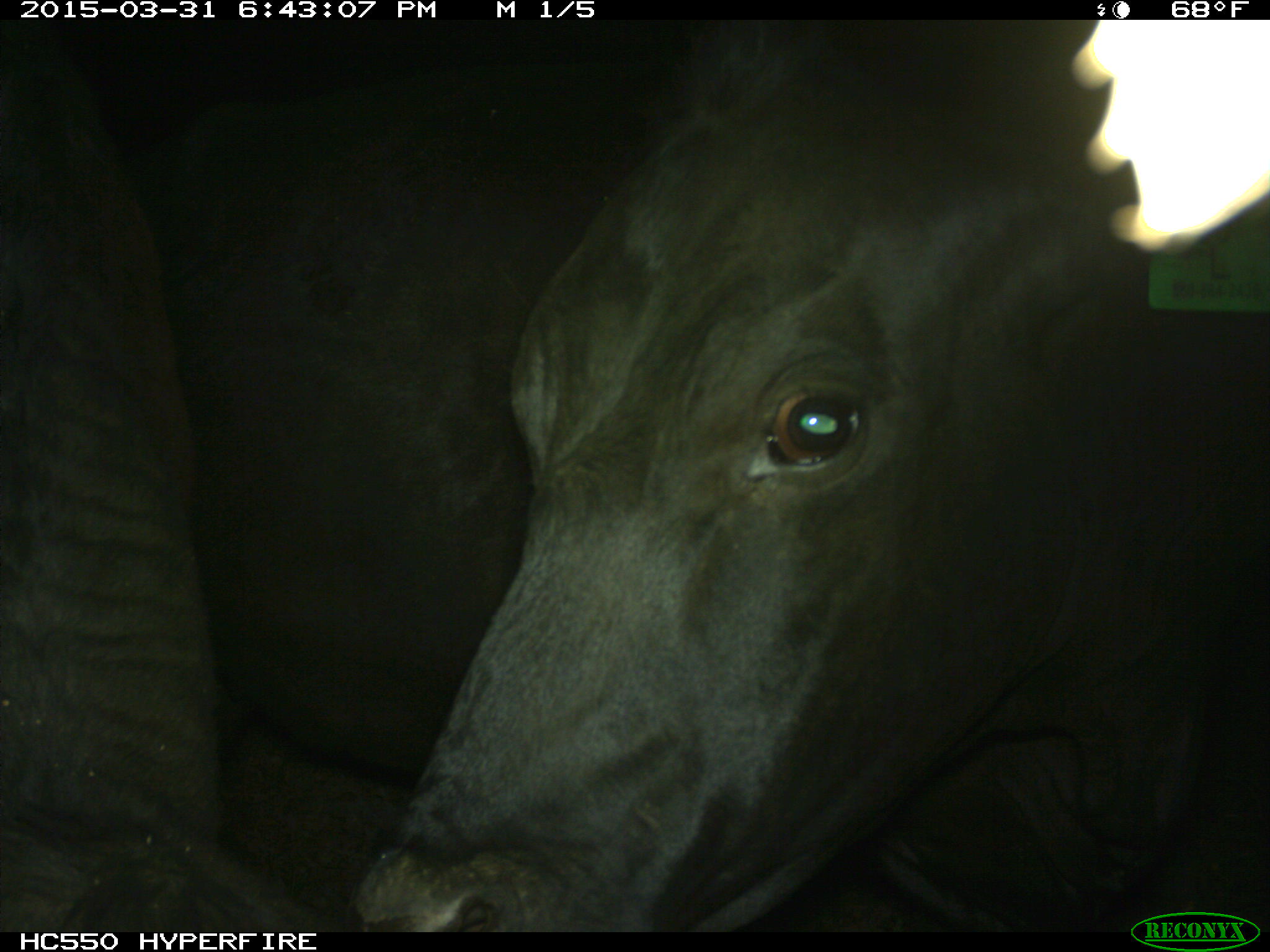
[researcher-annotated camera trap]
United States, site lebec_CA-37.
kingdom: Animalia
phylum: Chordata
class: Mammalia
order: Artiodactyla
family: Bovidae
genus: Bos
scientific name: Bos taurus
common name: domestic cow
Bos taurus (domestic cow).